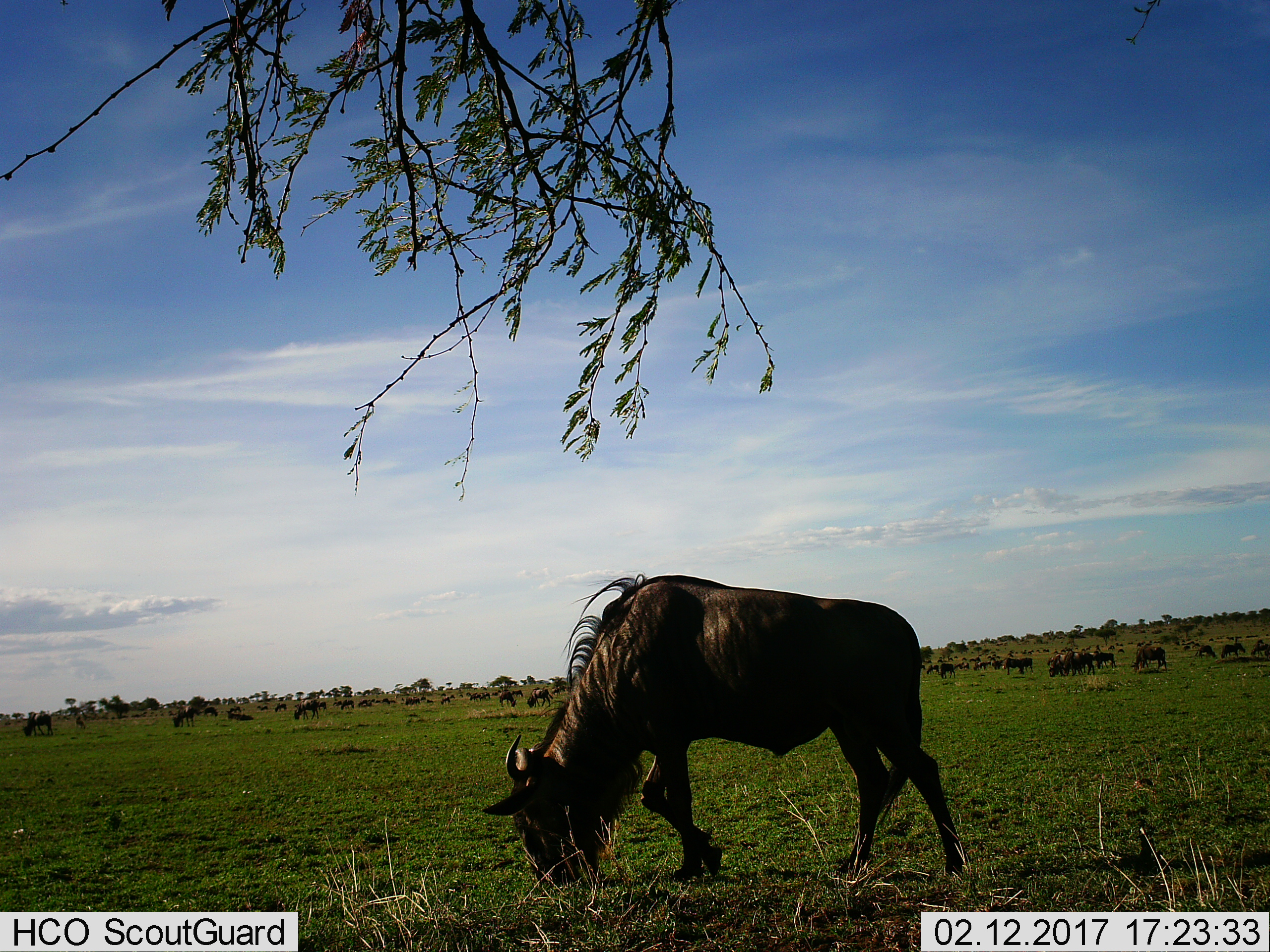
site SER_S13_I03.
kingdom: Animalia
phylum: Chordata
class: Mammalia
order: Artiodactyla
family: Bovidae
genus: Connochaetes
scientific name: Connochaetes taurinus taurinus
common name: blue wildebeest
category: wildebeestblue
Wildebeestblue (blue wildebeest) (Connochaetes taurinus taurinus), count 11-50. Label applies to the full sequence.